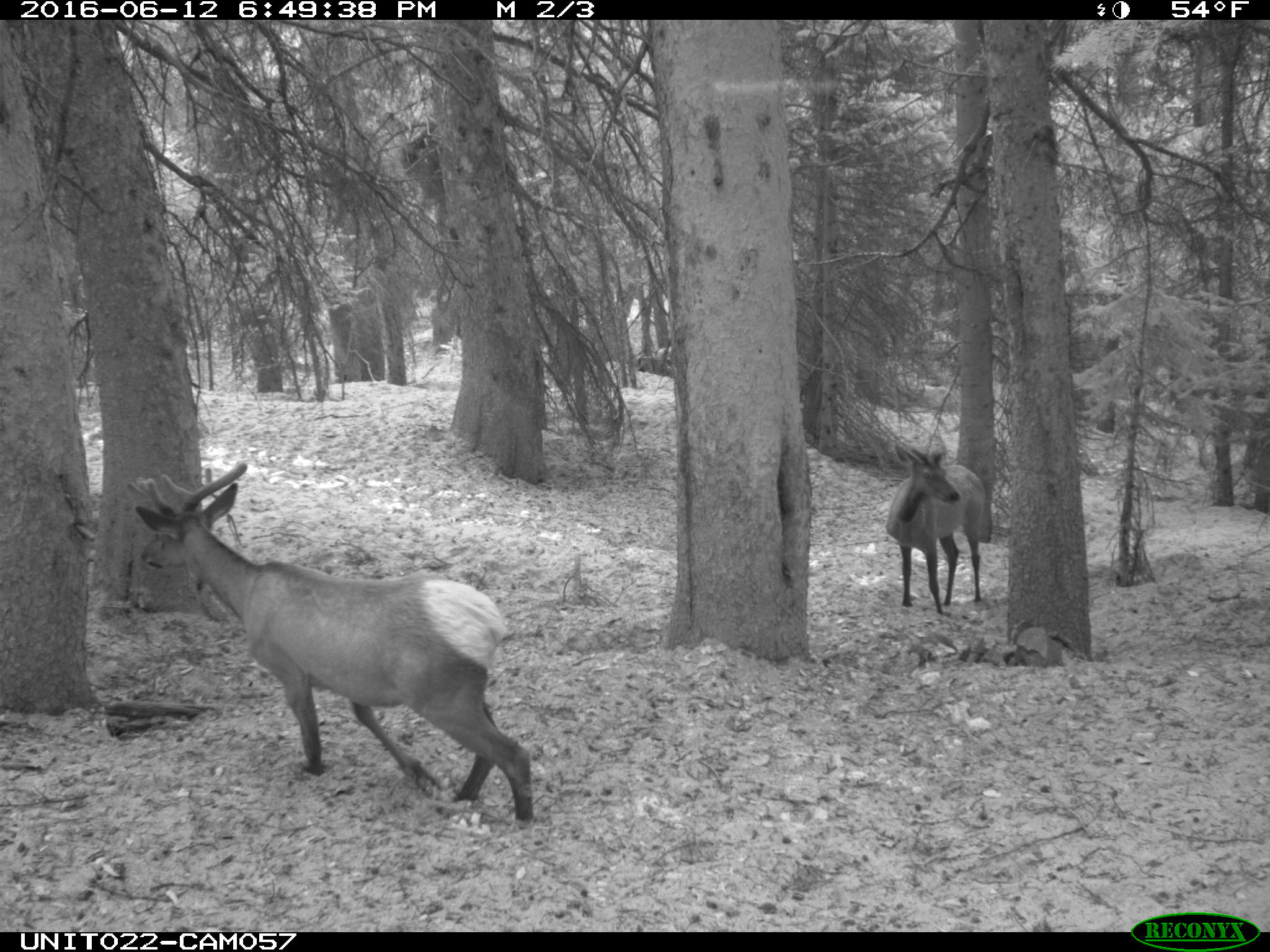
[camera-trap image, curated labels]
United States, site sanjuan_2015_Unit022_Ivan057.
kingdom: Animalia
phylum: Chordata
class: Mammalia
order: Artiodactyla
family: Cervidae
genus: Cervus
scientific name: Cervus elaphus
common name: red deer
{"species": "Cervus elaphus (red deer)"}